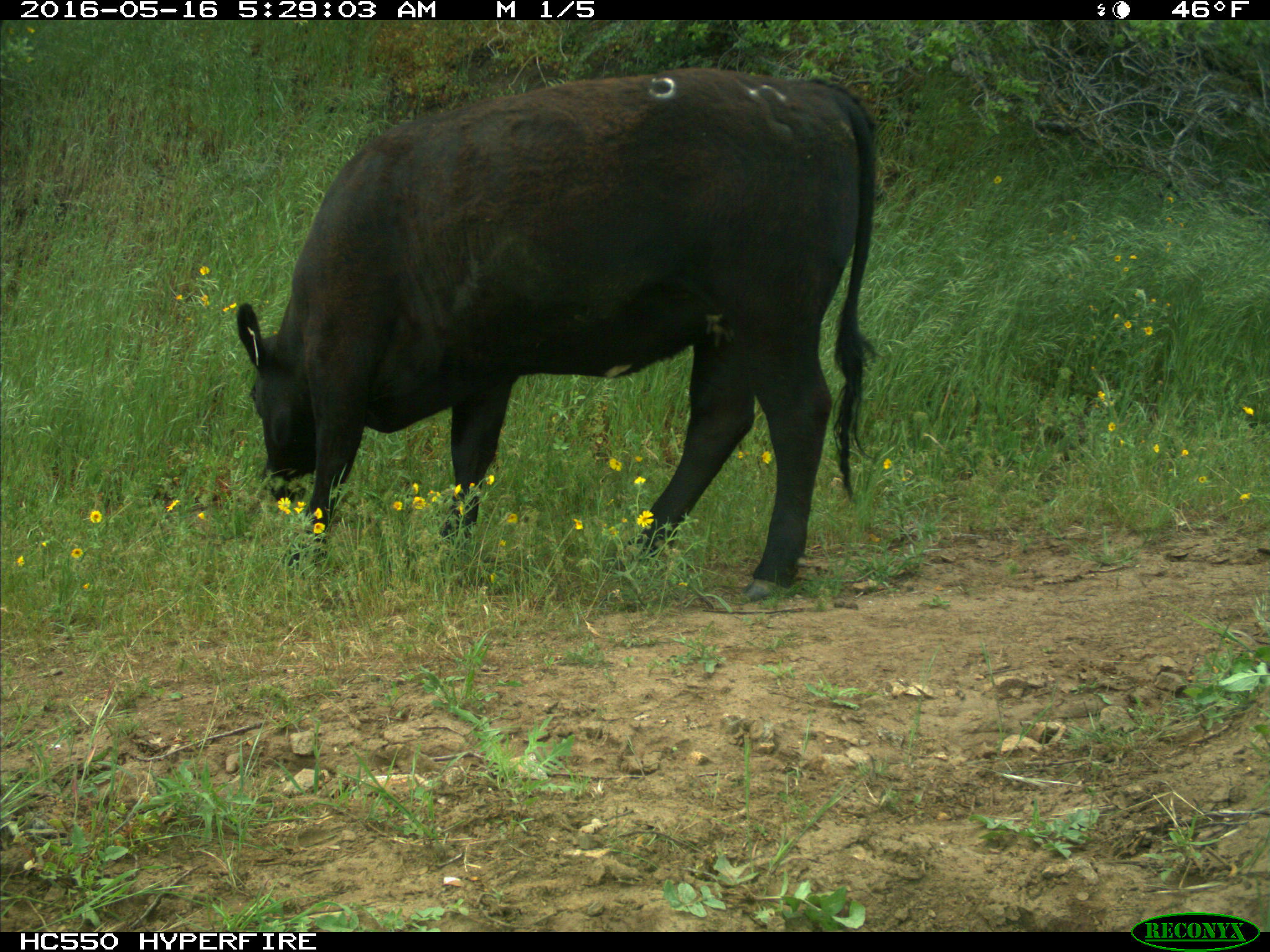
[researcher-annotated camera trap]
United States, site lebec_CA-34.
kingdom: Animalia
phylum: Chordata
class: Mammalia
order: Artiodactyla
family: Bovidae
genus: Bos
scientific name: Bos taurus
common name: domestic cow